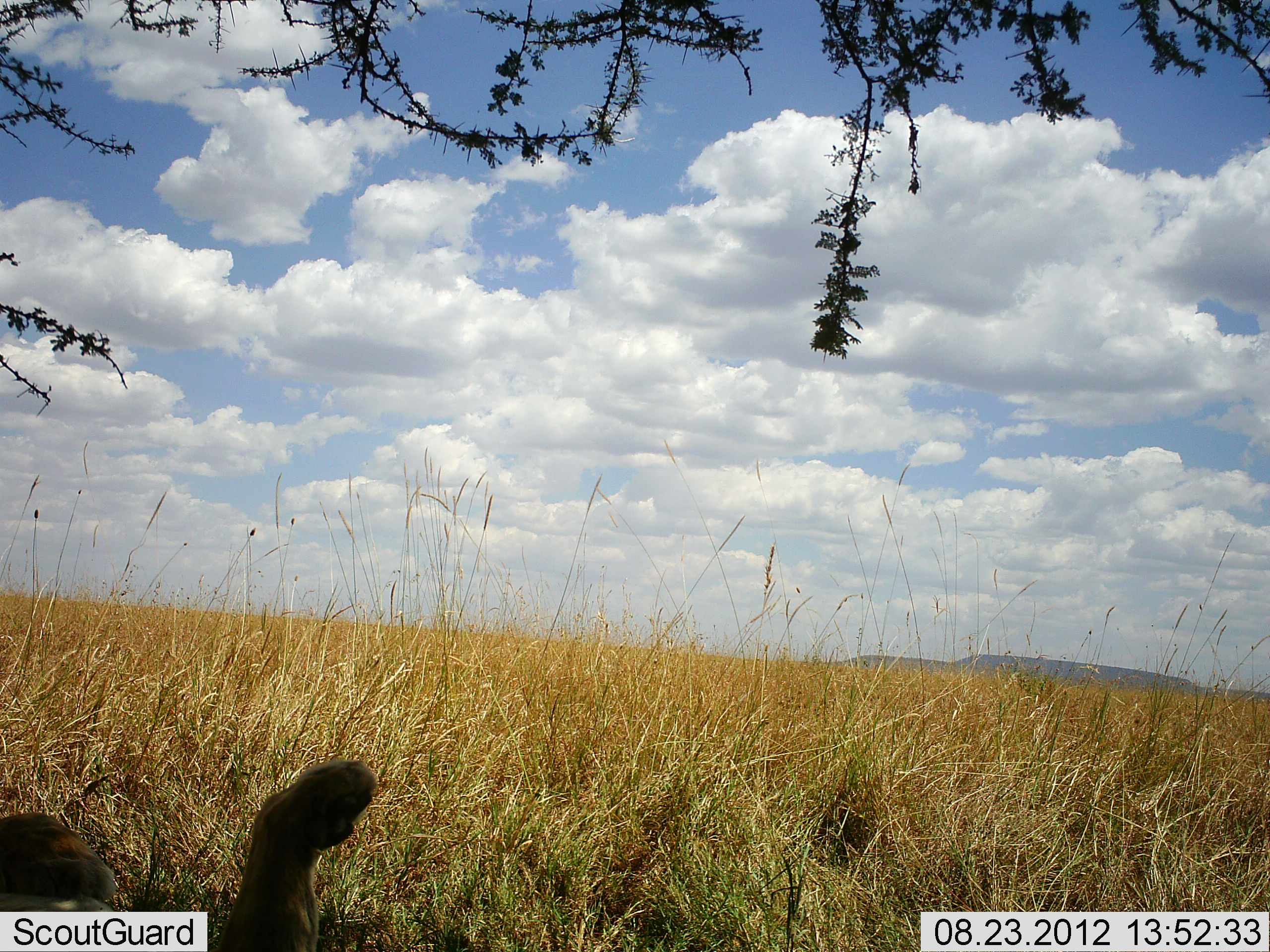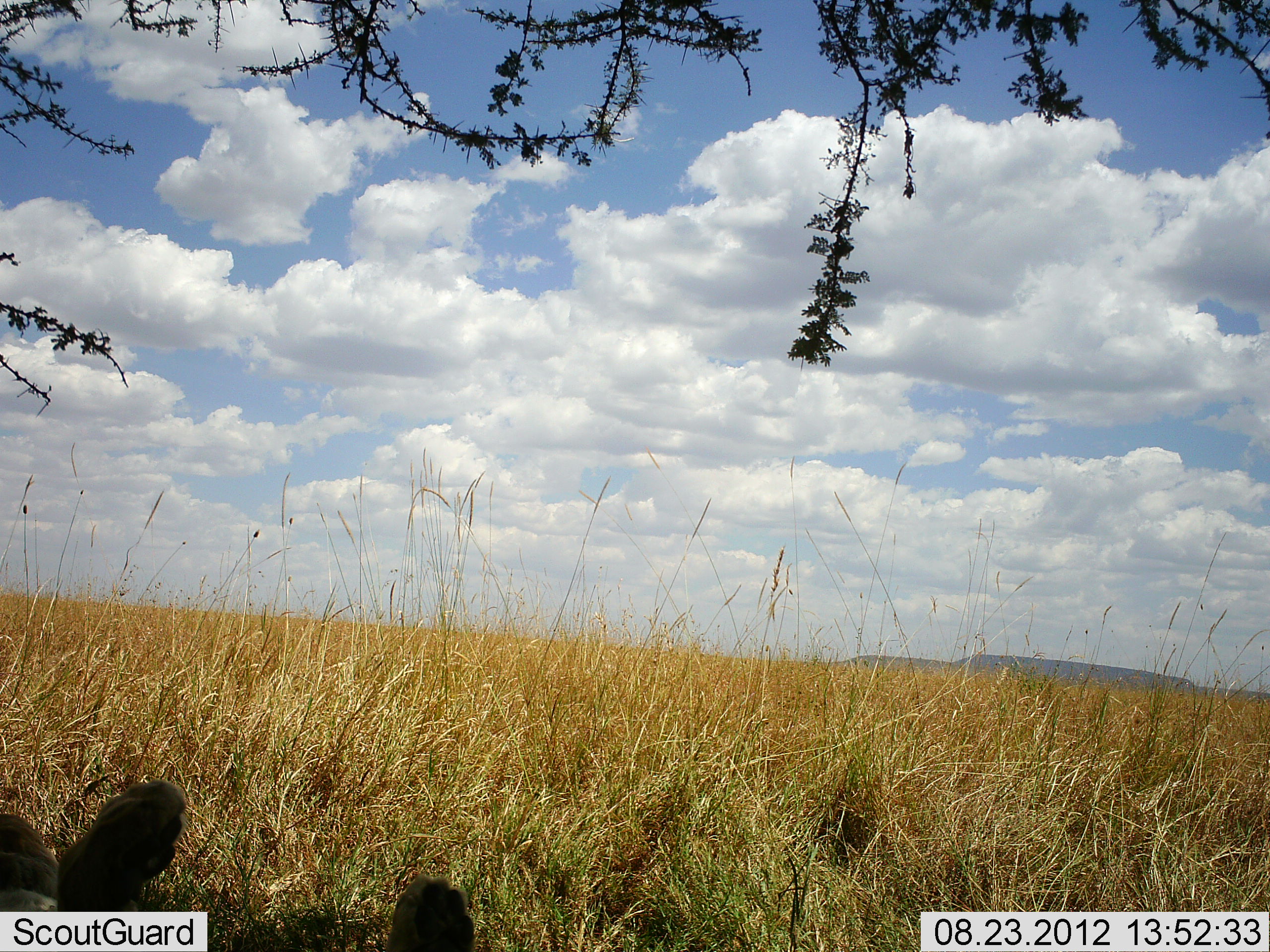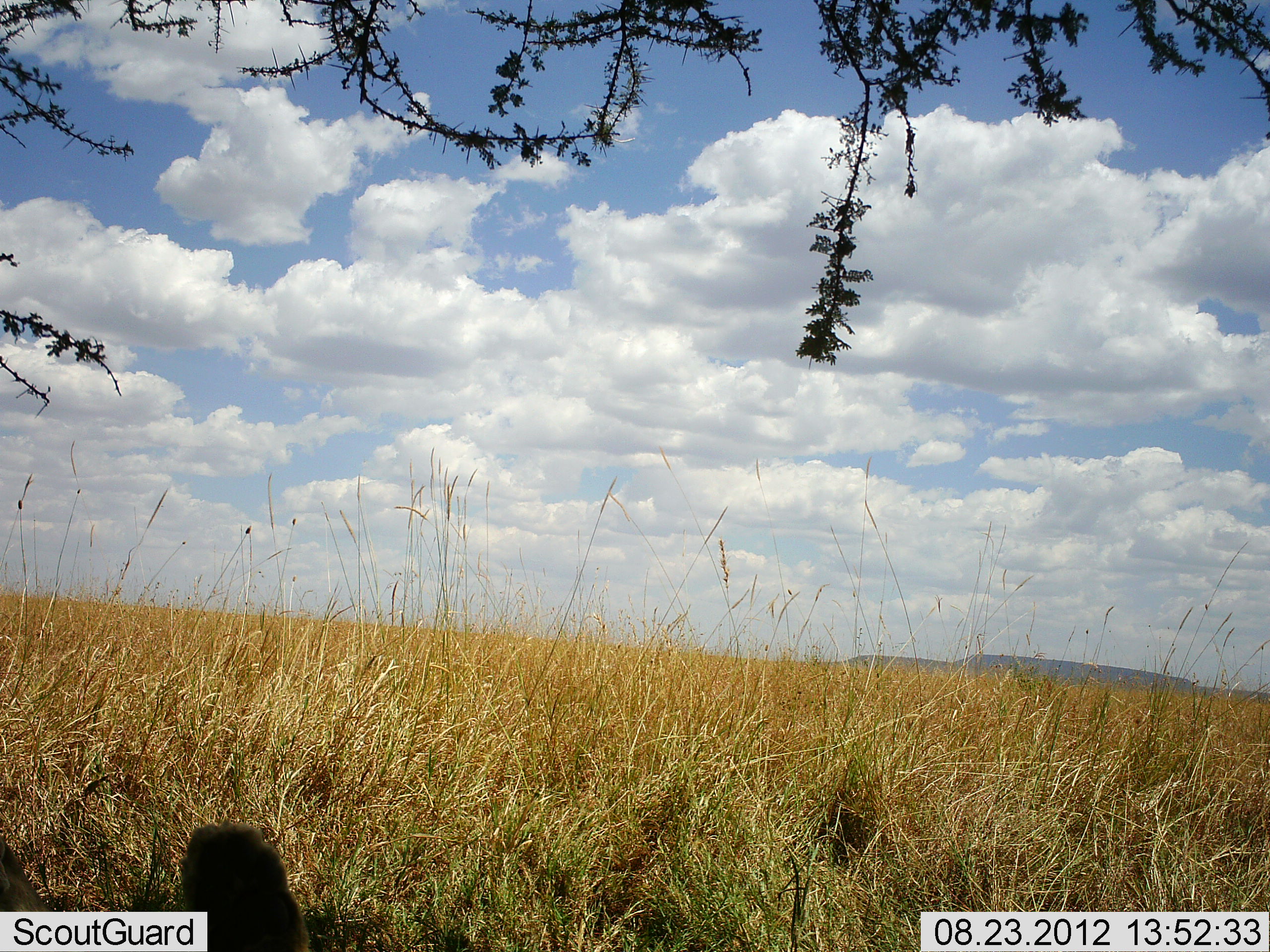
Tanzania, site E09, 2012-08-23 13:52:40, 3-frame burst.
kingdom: Animalia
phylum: Chordata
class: Mammalia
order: Carnivora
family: Felidae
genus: Panthera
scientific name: Panthera leo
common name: lion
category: lionfemale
Lionfemale (lion) (Panthera leo), count 1. Behavior (volunteer vote fractions): standing 0%, resting 88%, moving 12%, interacting 0%. Young present (vote fraction): 0%. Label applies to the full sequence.